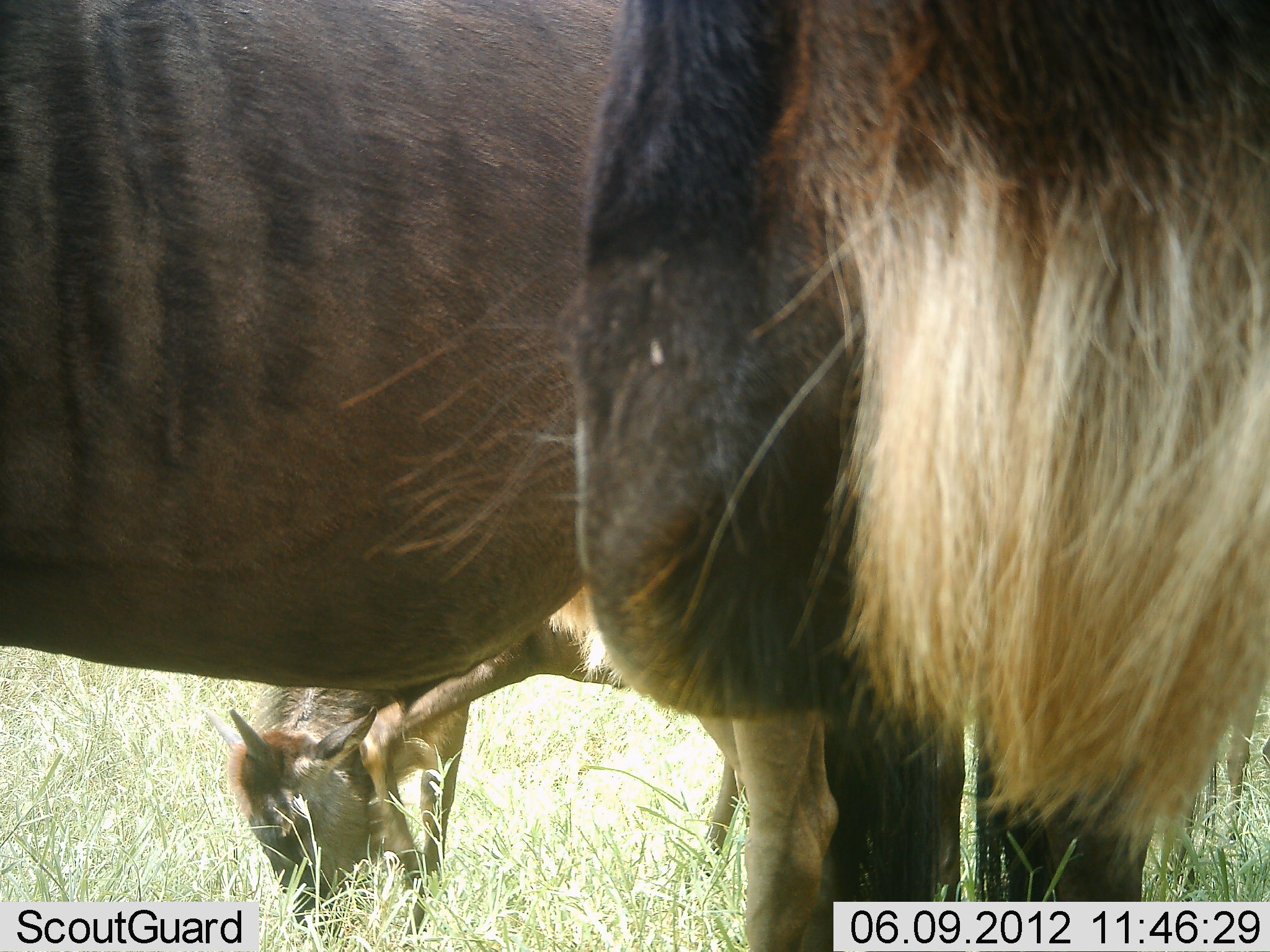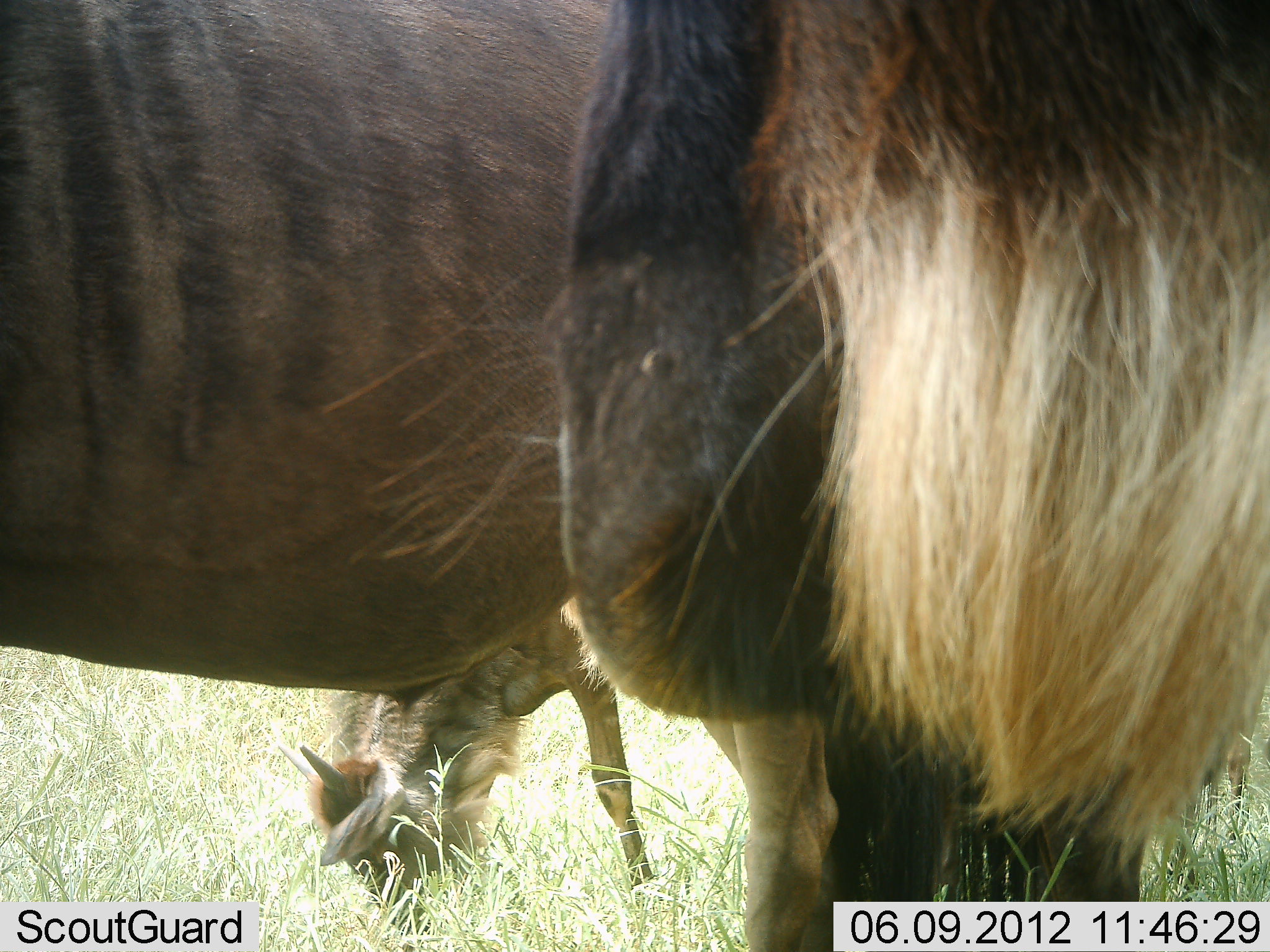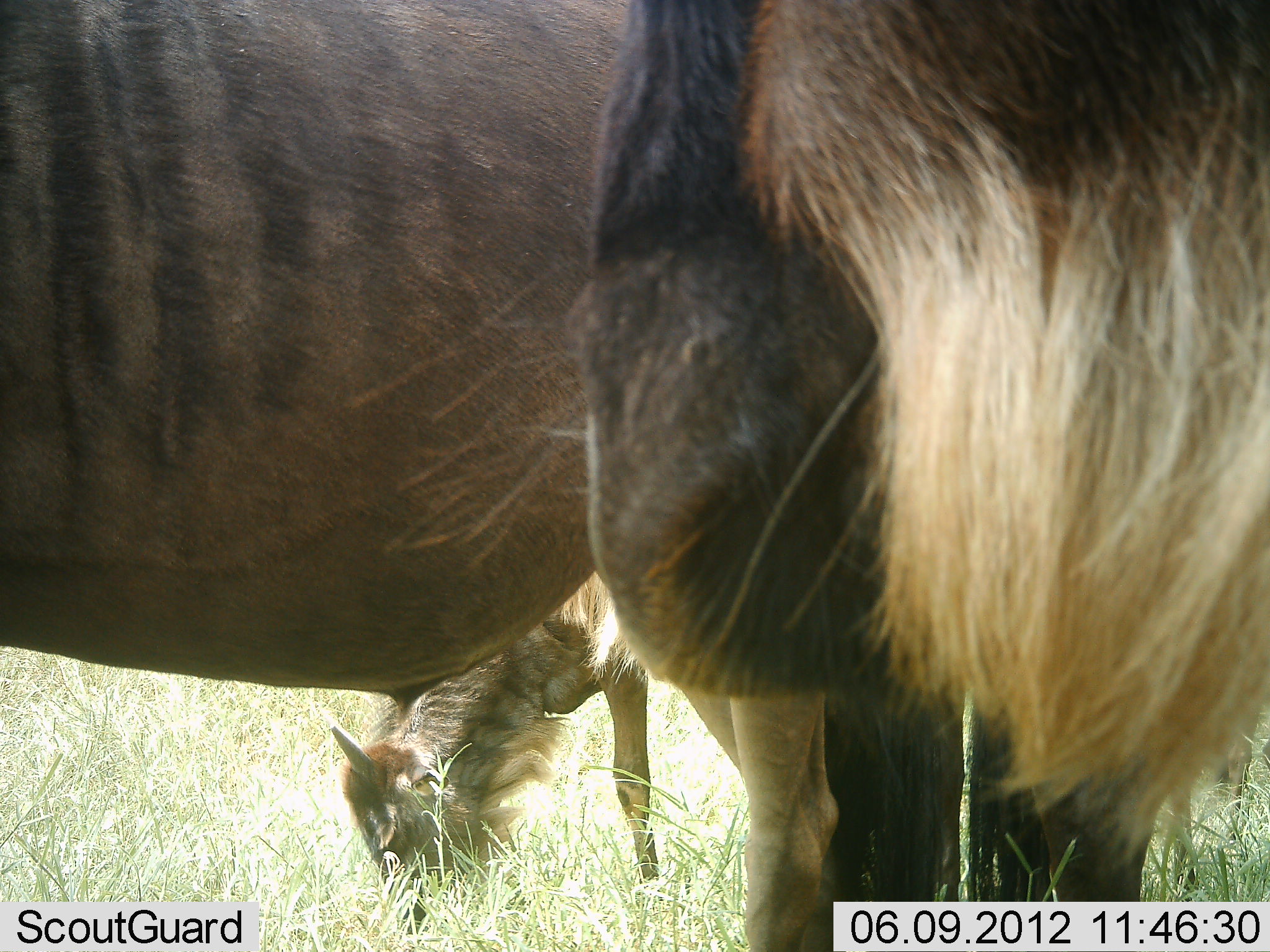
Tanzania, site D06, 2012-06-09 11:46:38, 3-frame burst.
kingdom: Animalia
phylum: Chordata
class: Mammalia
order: Artiodactyla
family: Bovidae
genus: Connochaetes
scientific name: Connochaetes taurinus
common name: blue wildebeest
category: wildebeest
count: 3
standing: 90%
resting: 0%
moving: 10%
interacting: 0%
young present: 50%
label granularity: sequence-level